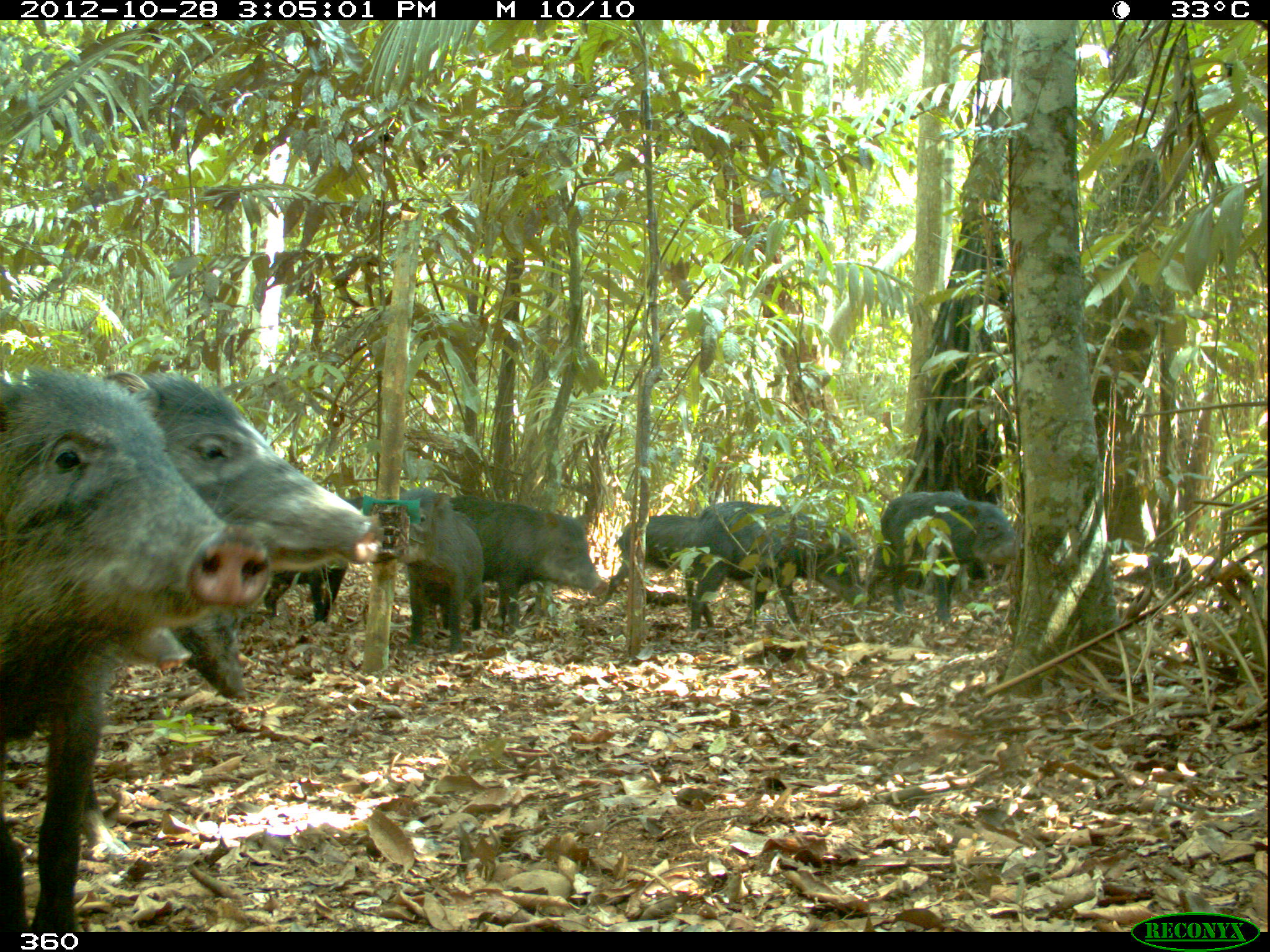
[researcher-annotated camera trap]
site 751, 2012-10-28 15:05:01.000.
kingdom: Animalia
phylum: Chordata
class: Mammalia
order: Artiodactyla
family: Tayassuidae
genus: Tayassu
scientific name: Tayassu pecari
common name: white-lipped peccary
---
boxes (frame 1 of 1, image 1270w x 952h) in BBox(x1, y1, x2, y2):
tayassu pecari: BBox(2, 368, 376, 932); BBox(0, 363, 264, 932); BBox(682, 500, 864, 635); BBox(447, 496, 602, 636); BBox(860, 488, 1018, 622); BBox(595, 514, 776, 610); BBox(393, 485, 481, 653); BBox(262, 495, 365, 624); BBox(123, 625, 201, 676)